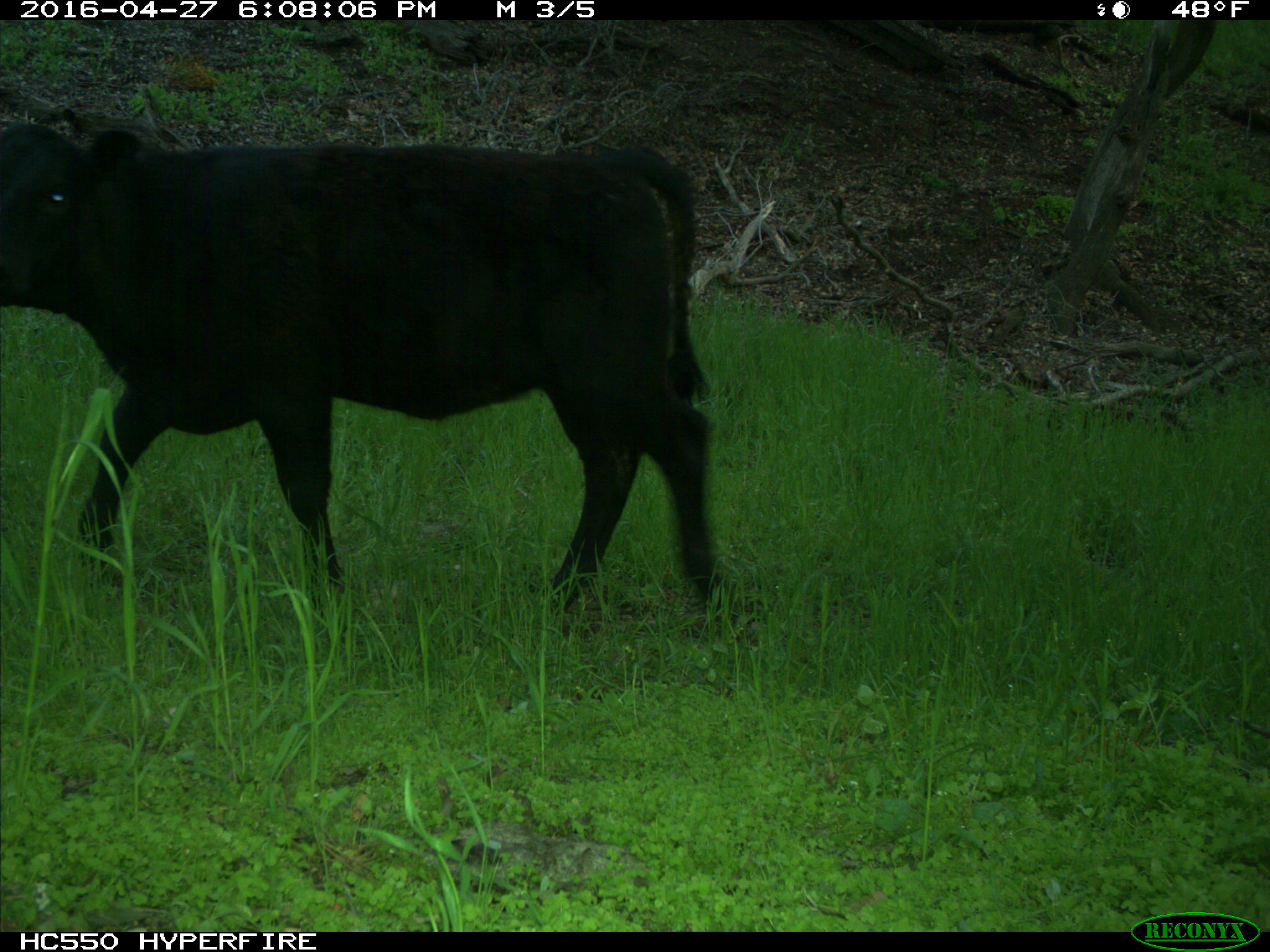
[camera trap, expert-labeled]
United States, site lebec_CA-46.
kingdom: Animalia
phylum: Chordata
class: Mammalia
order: Artiodactyla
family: Bovidae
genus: Bos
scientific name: Bos taurus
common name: domestic cow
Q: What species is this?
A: Bos taurus (domestic cow).